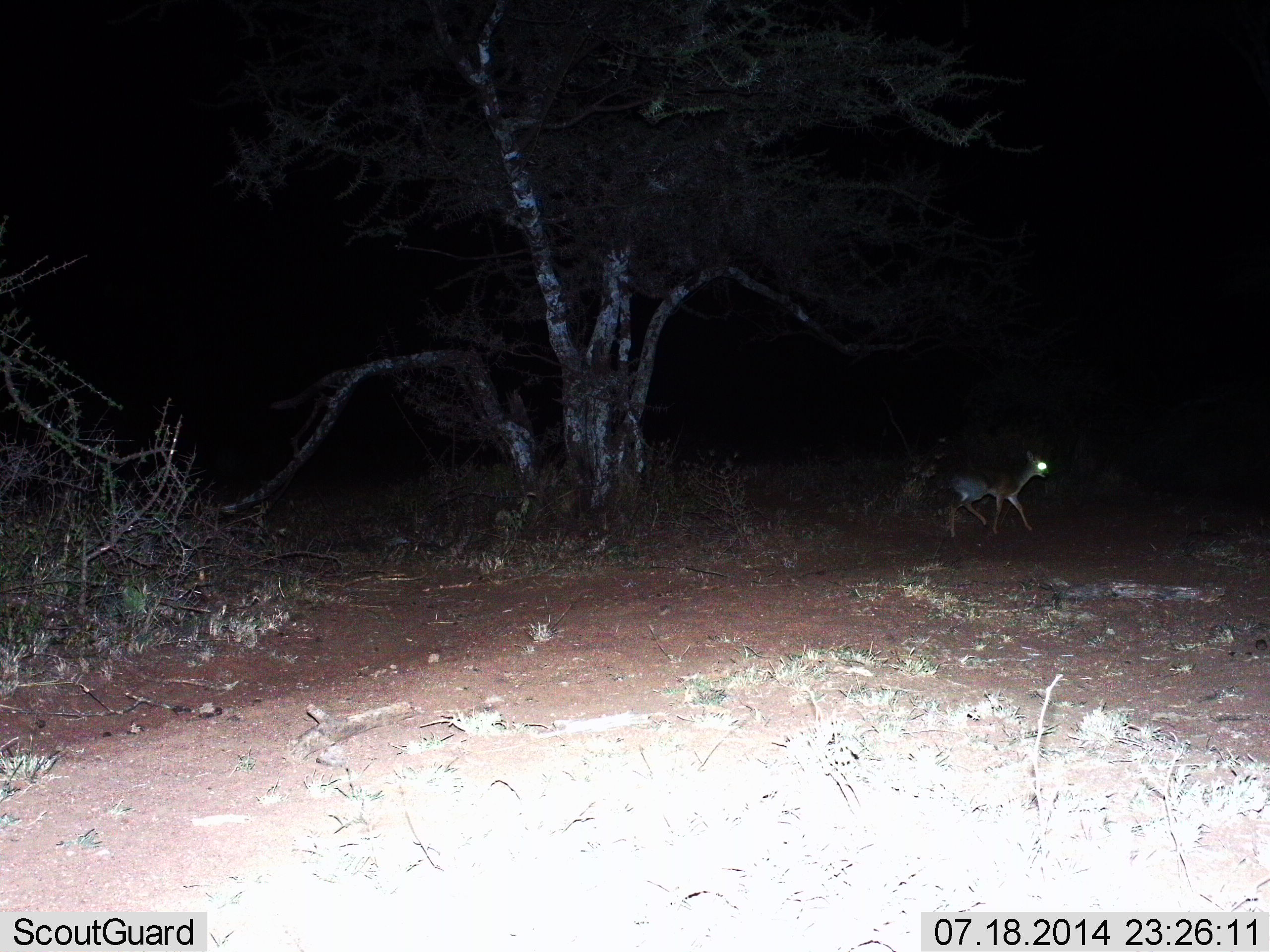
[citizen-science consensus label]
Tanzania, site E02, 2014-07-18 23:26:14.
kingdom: Animalia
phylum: Chordata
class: Mammalia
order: Artiodactyla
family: Bovidae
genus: Madoqua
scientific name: Madoqua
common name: dikdik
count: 1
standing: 0%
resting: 0%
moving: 90%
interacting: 0%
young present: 0%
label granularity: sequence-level